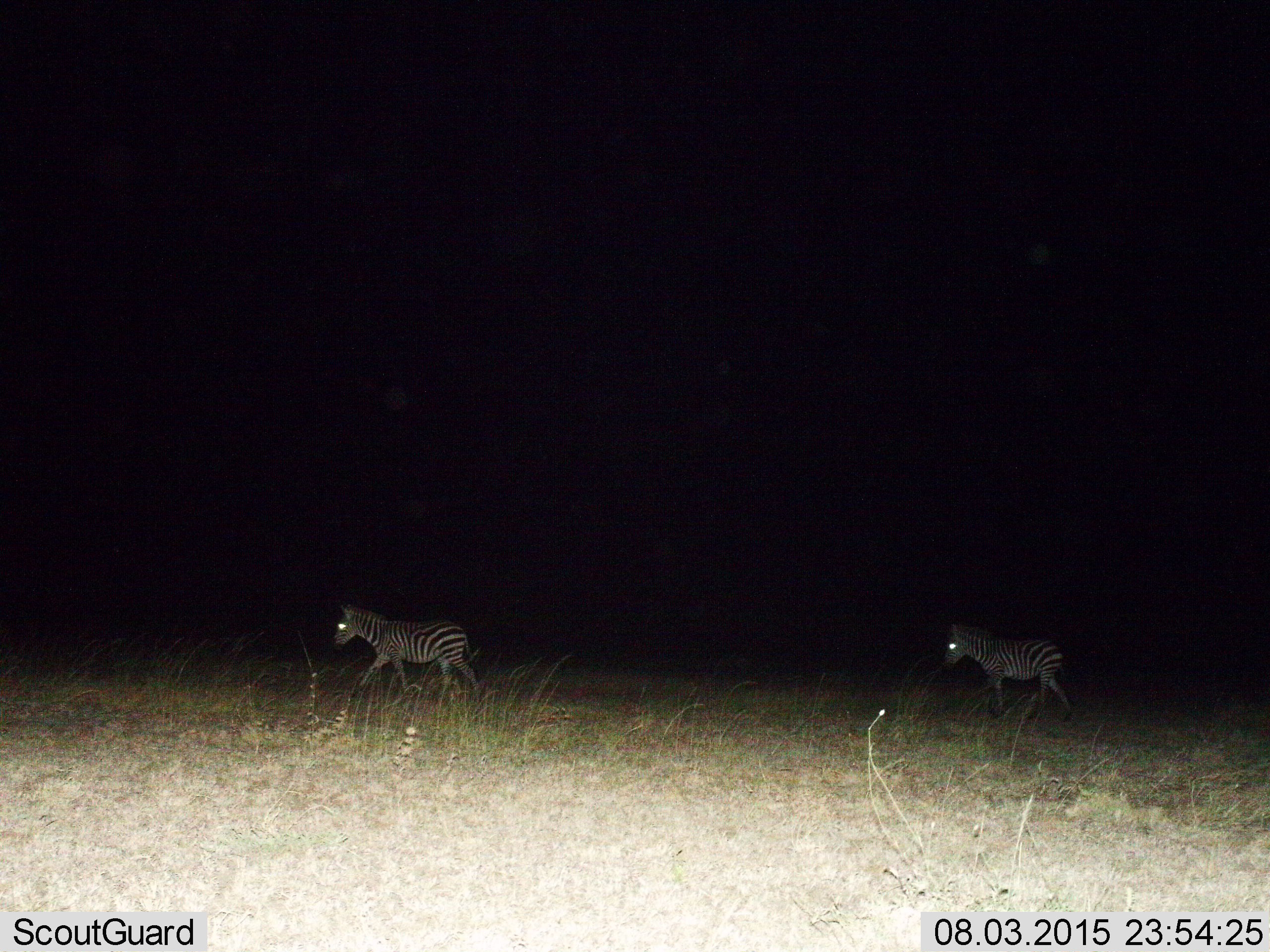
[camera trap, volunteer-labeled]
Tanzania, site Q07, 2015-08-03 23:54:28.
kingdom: Animalia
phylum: Chordata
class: Mammalia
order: Perissodactyla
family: Equidae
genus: Equus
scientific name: Equus quagga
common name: plains zebra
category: zebra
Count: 2.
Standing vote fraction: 11%.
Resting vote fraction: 0%.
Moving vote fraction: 100%.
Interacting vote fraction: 0%.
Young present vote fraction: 0%.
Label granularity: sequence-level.